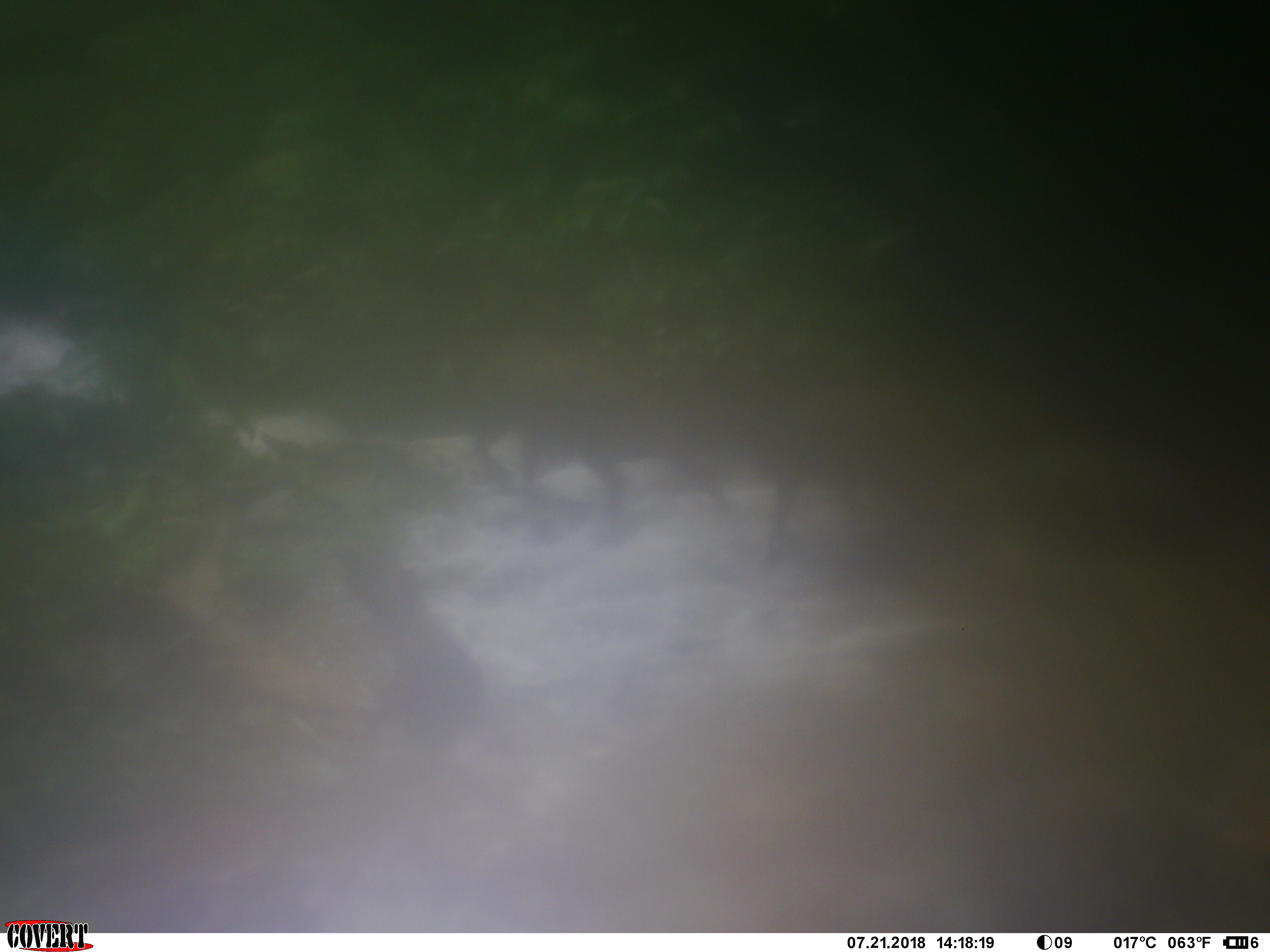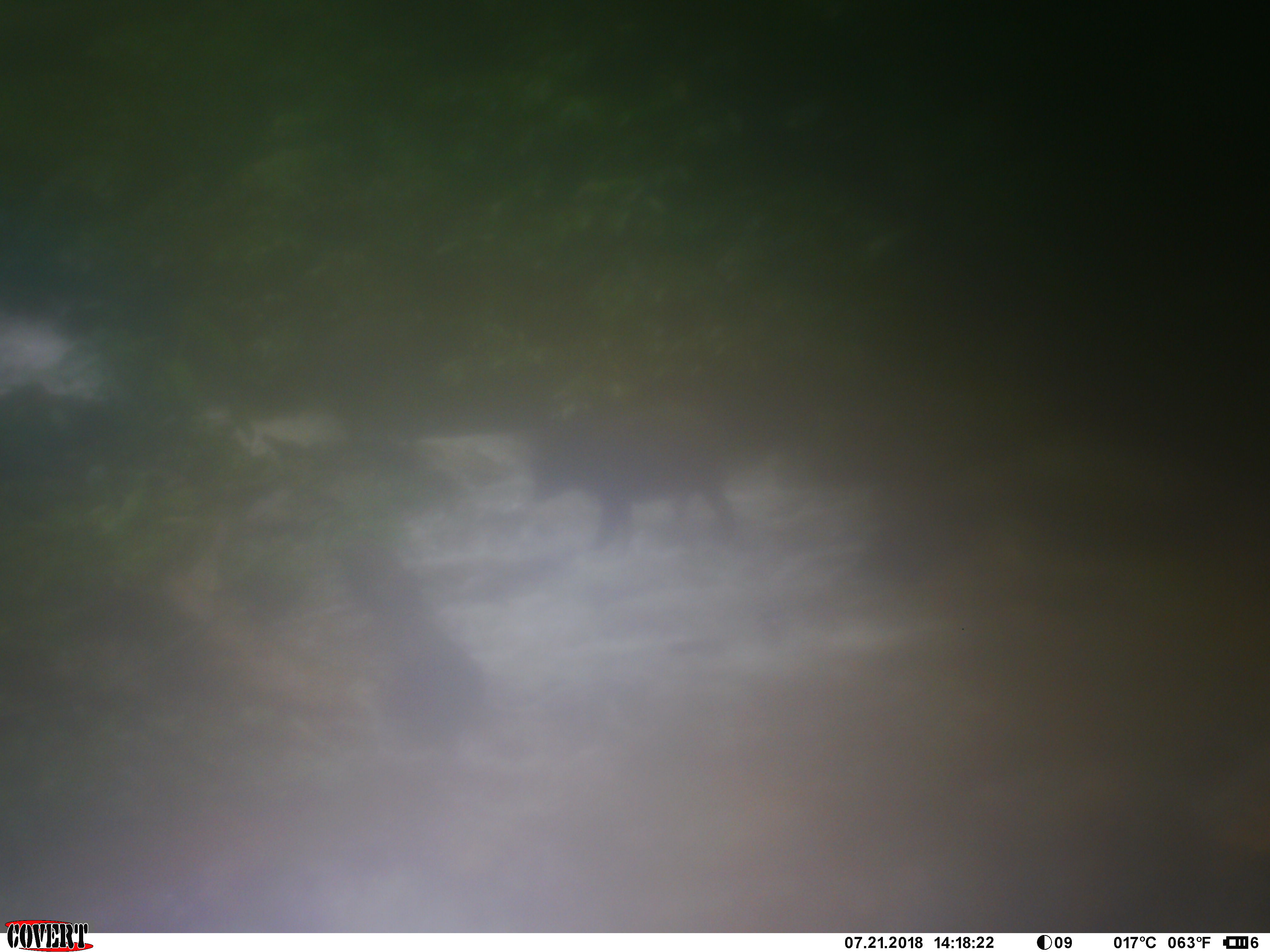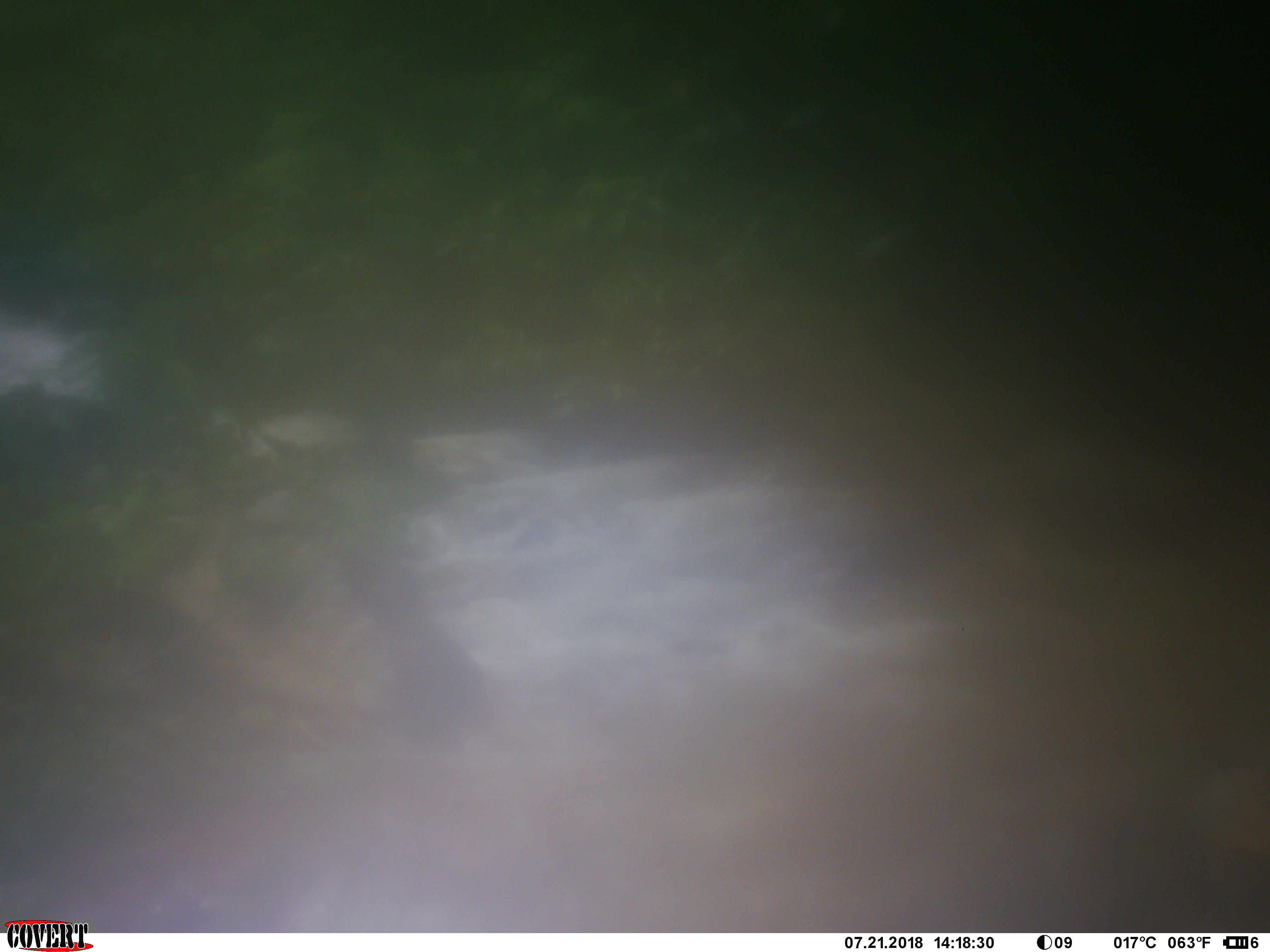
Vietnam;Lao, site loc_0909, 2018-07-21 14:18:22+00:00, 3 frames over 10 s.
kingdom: Animalia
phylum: Chordata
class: Mammalia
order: Artiodactyla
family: Bovidae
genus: Capricornis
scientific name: Capricornis sumatraensis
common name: chinese serow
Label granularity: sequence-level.